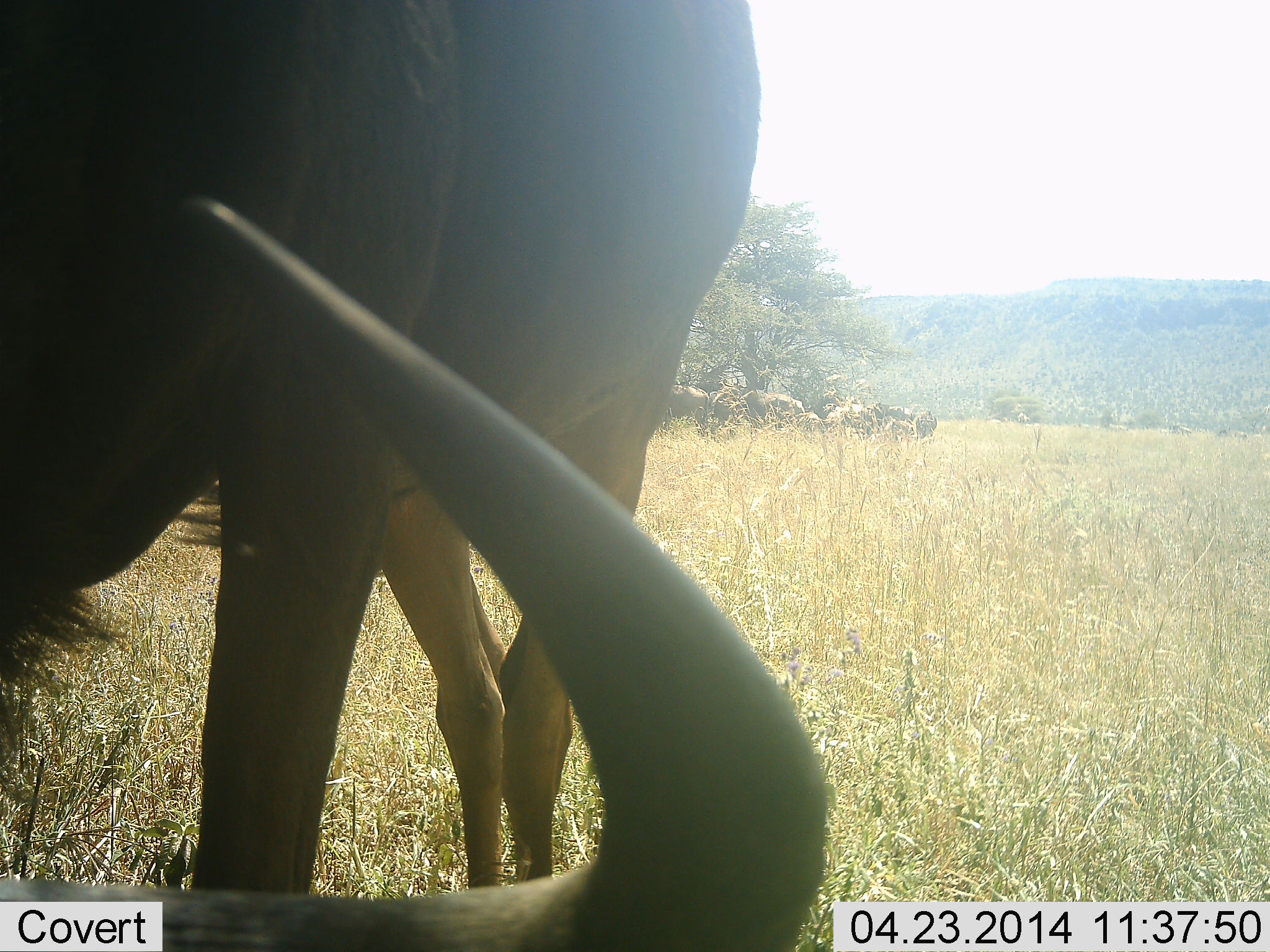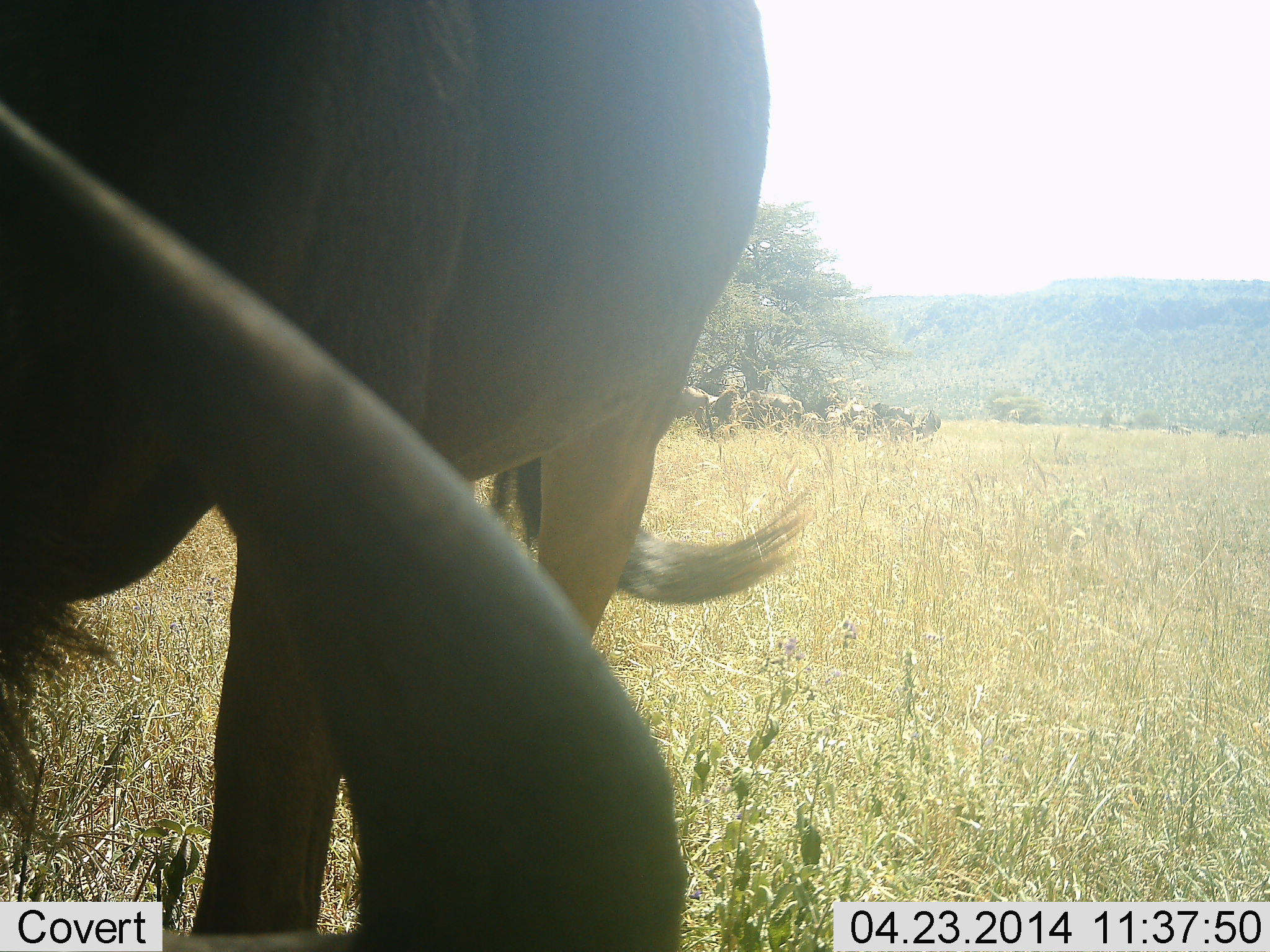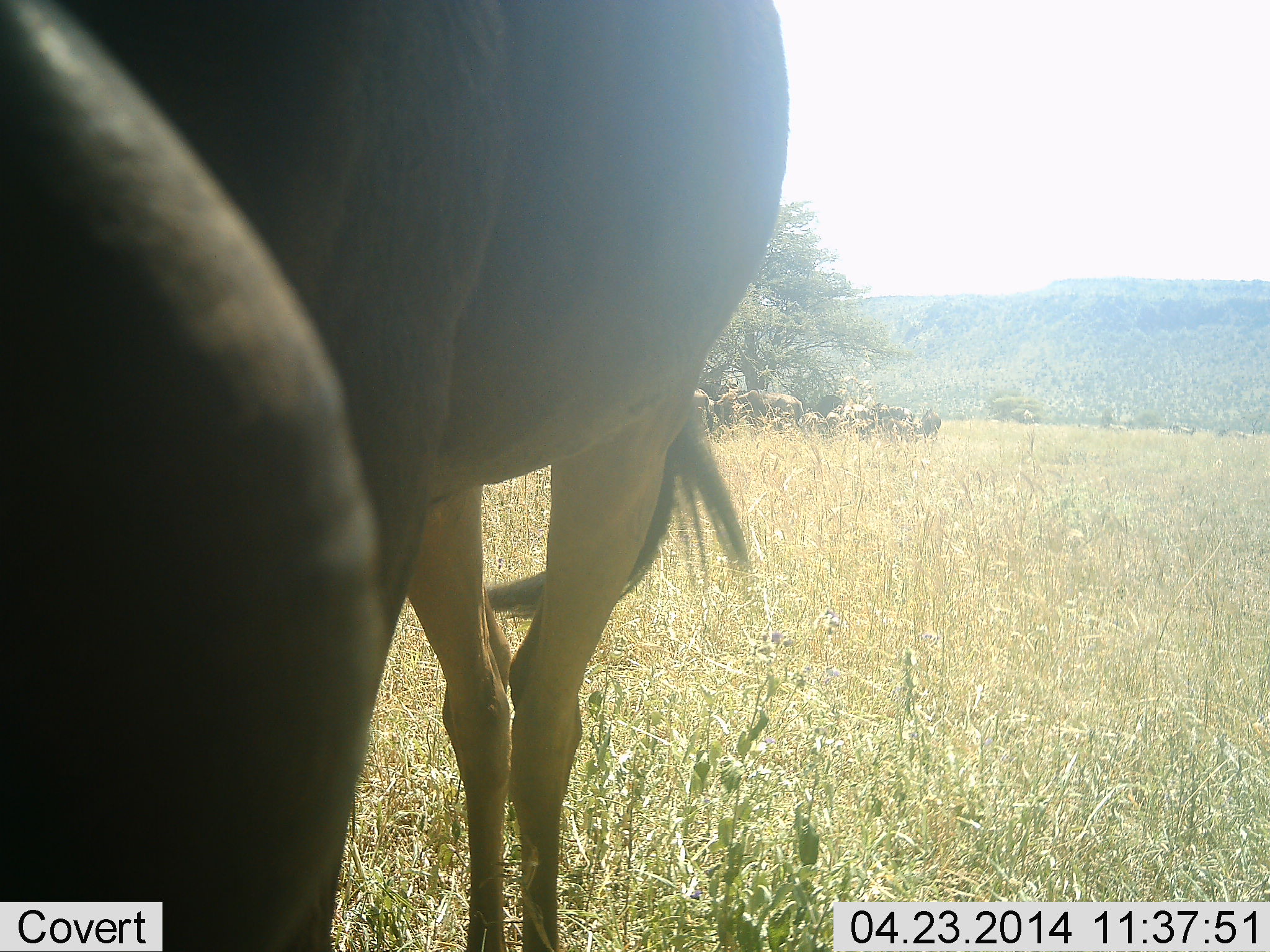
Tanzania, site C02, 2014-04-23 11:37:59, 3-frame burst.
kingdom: Animalia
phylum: Chordata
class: Mammalia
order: Artiodactyla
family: Bovidae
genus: Connochaetes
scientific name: Connochaetes taurinus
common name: blue wildebeest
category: wildebeest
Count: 2.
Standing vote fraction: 90%.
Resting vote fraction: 30%.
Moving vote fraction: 30%.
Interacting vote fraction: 10%.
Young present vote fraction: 0%.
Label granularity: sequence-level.